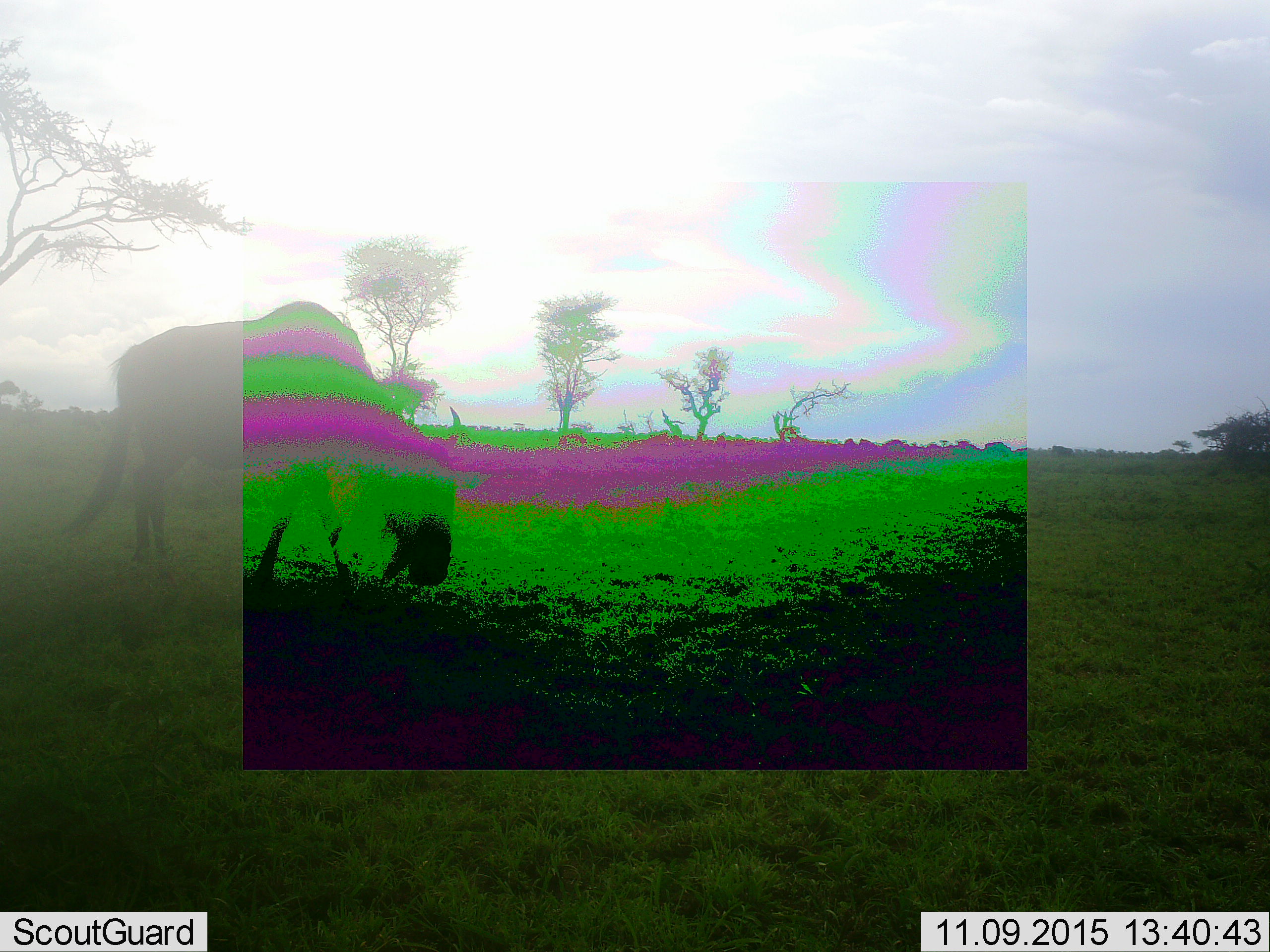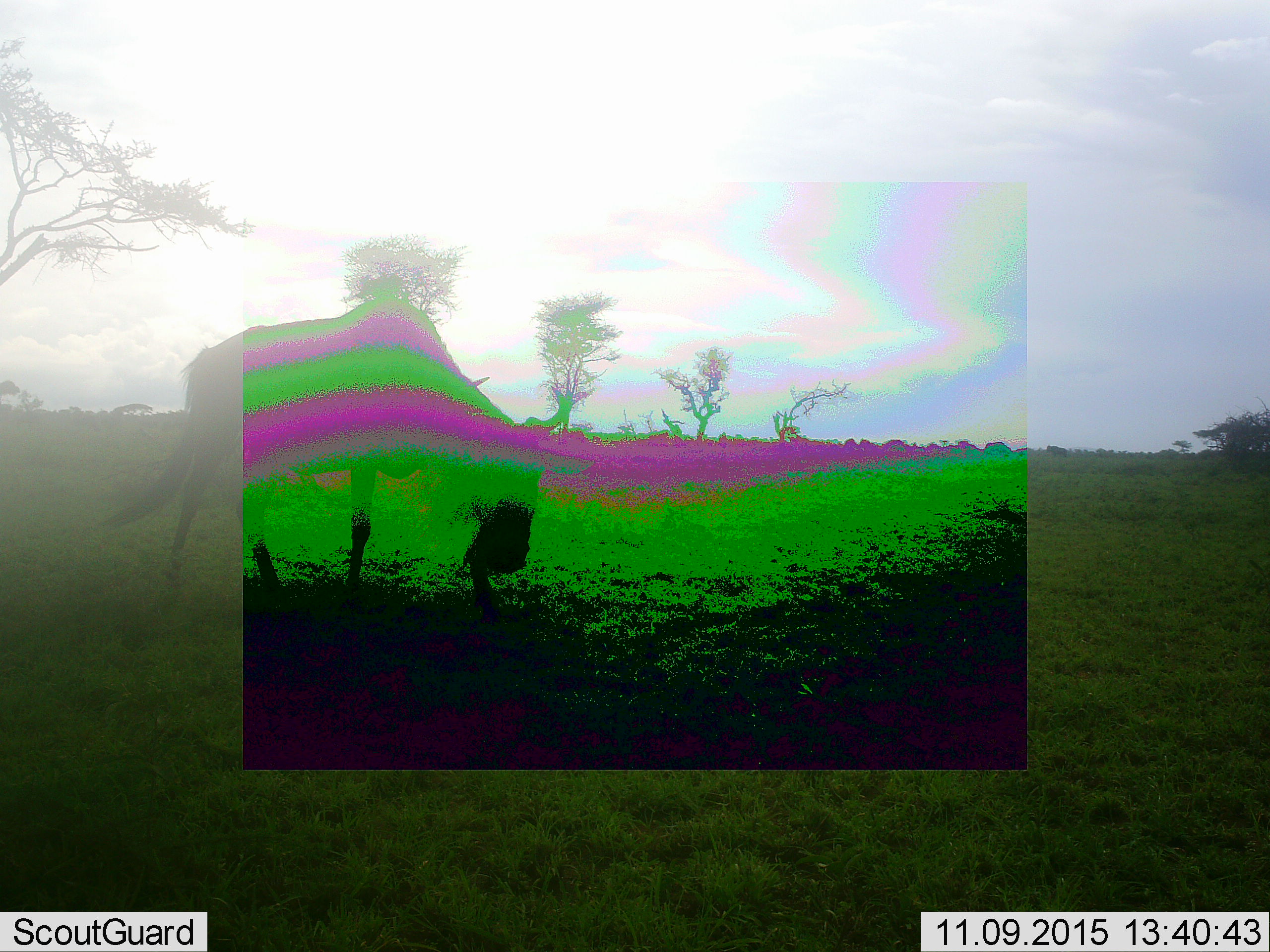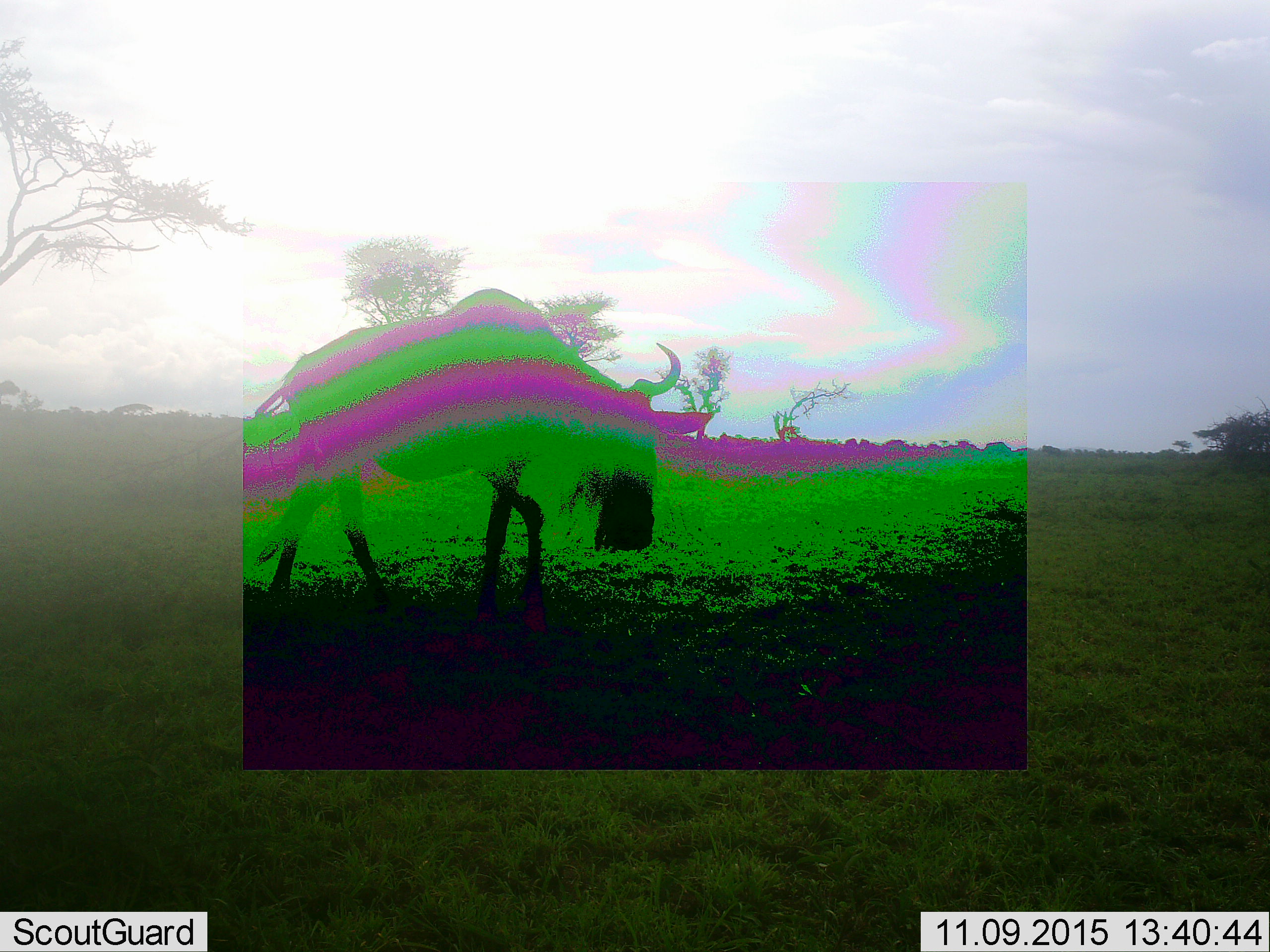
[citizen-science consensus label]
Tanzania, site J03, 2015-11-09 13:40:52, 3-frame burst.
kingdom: Animalia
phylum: Chordata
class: Mammalia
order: Artiodactyla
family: Bovidae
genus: Connochaetes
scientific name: Connochaetes taurinus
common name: blue wildebeest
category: wildebeest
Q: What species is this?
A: Wildebeest (blue wildebeest) (Connochaetes taurinus).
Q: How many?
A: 1.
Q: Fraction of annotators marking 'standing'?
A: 11%.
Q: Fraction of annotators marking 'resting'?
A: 0%.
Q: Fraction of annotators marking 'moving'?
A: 67%.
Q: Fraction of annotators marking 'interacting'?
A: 0%.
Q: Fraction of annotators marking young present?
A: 0%.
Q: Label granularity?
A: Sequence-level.